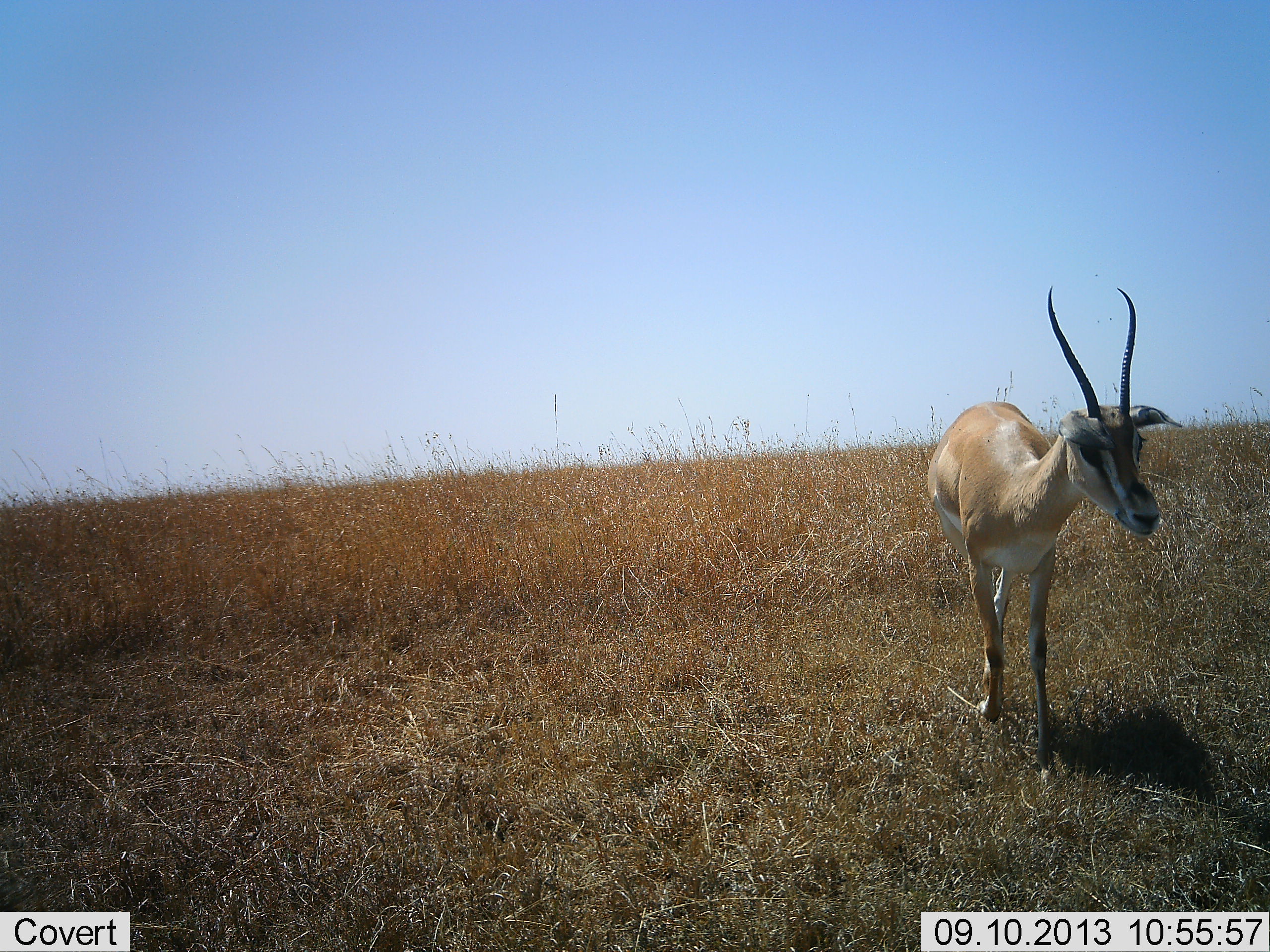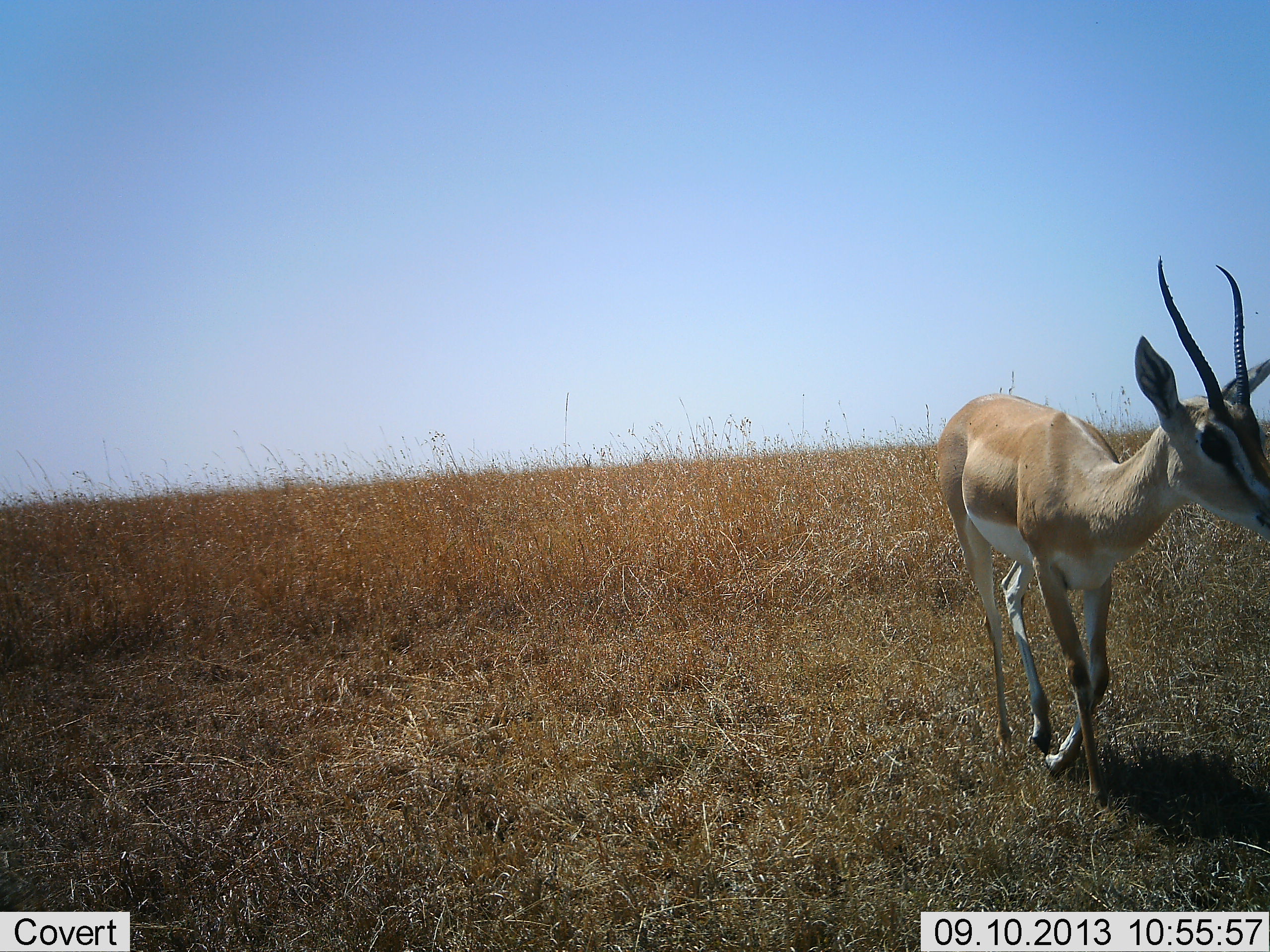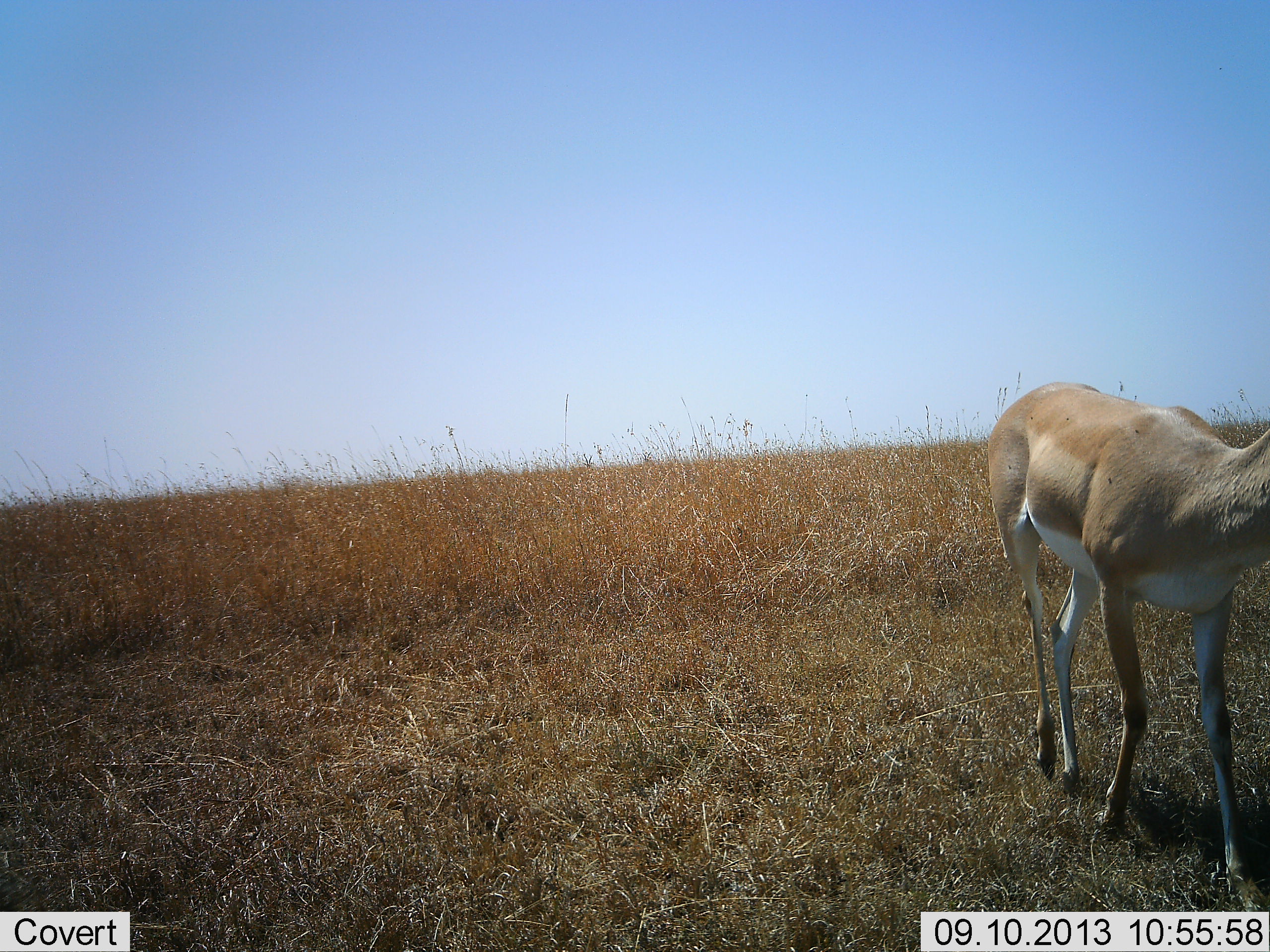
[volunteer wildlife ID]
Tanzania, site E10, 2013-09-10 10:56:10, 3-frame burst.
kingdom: Animalia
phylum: Chordata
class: Mammalia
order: Artiodactyla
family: Bovidae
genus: Nanger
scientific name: Nanger granti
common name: grant's gazelle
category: gazellegrants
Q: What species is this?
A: Gazellegrants (grant's gazelle) (Nanger granti).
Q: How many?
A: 1.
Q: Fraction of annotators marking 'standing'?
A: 0%.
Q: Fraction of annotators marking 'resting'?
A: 0%.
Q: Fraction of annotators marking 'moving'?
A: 100%.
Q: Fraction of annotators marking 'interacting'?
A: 0%.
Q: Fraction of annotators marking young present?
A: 0%.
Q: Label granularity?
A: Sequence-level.